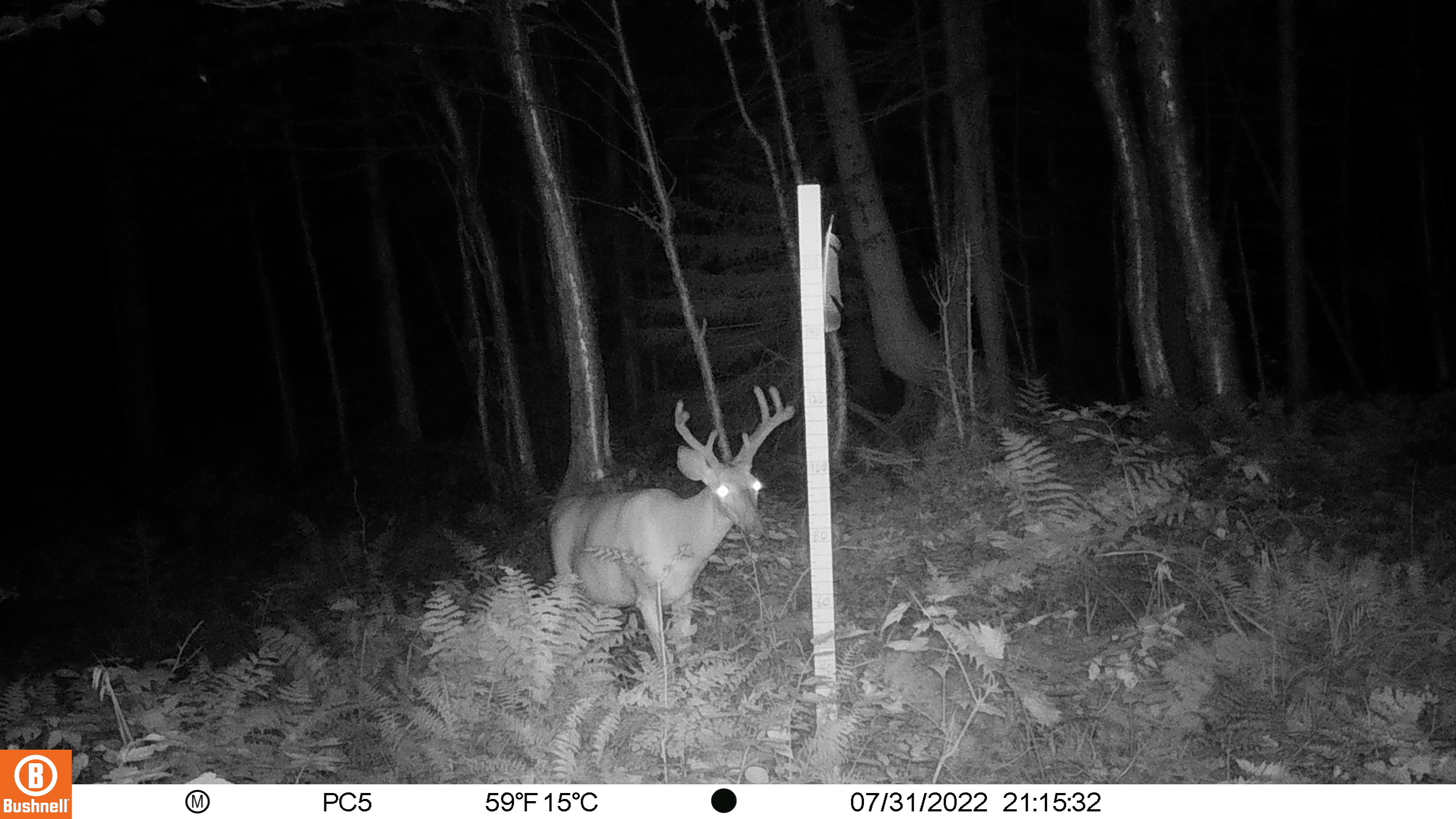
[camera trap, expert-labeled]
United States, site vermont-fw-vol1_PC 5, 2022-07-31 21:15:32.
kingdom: Animalia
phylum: Chordata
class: Mammalia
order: Artiodactyla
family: Cervidae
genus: Odocoileus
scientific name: Odocoileus virginianus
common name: white-tailed deer